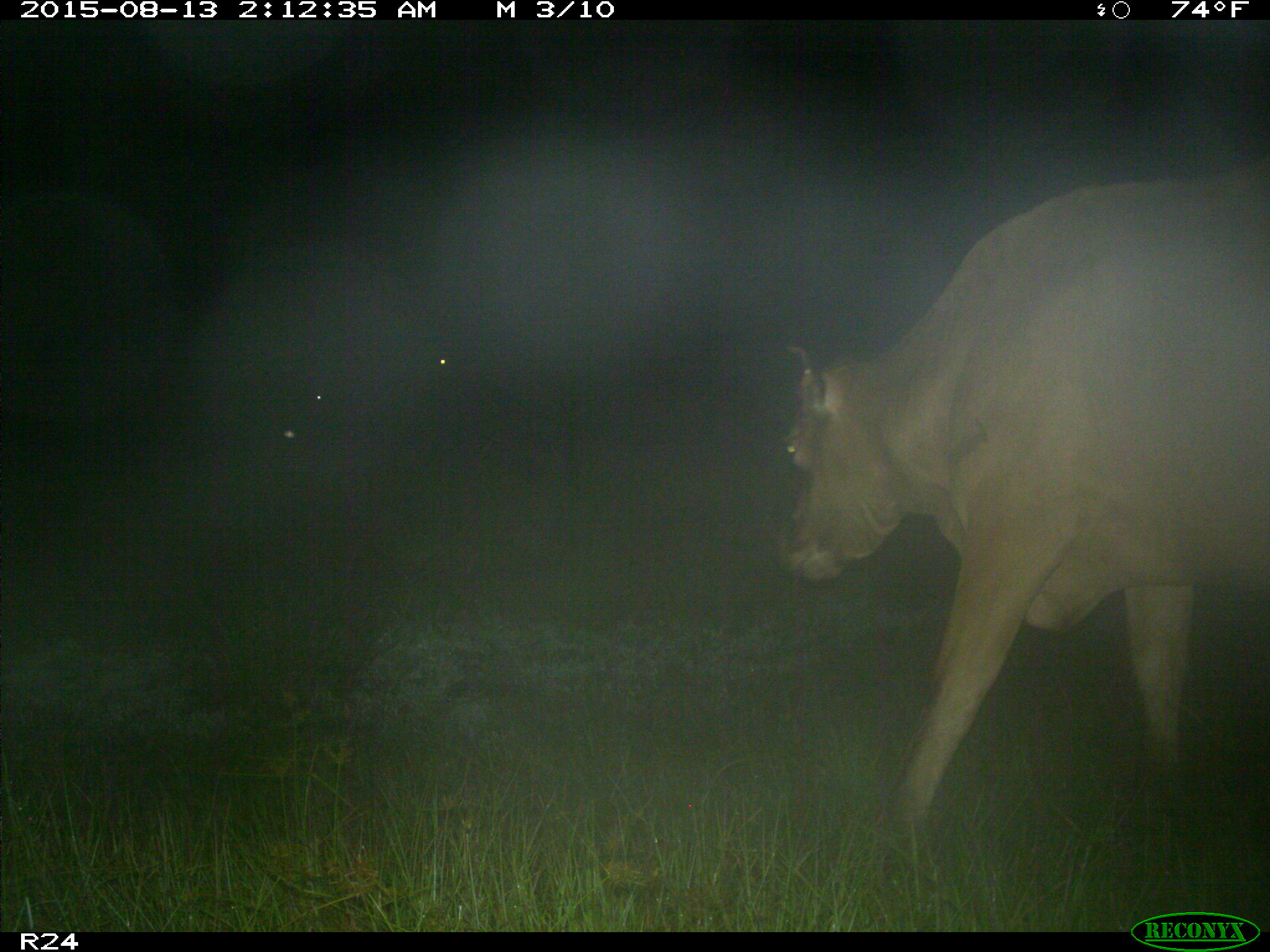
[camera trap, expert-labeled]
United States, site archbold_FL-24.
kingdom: Animalia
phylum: Chordata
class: Mammalia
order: Artiodactyla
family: Bovidae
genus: Bos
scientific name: Bos taurus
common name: domestic cow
Bos taurus (domestic cow).